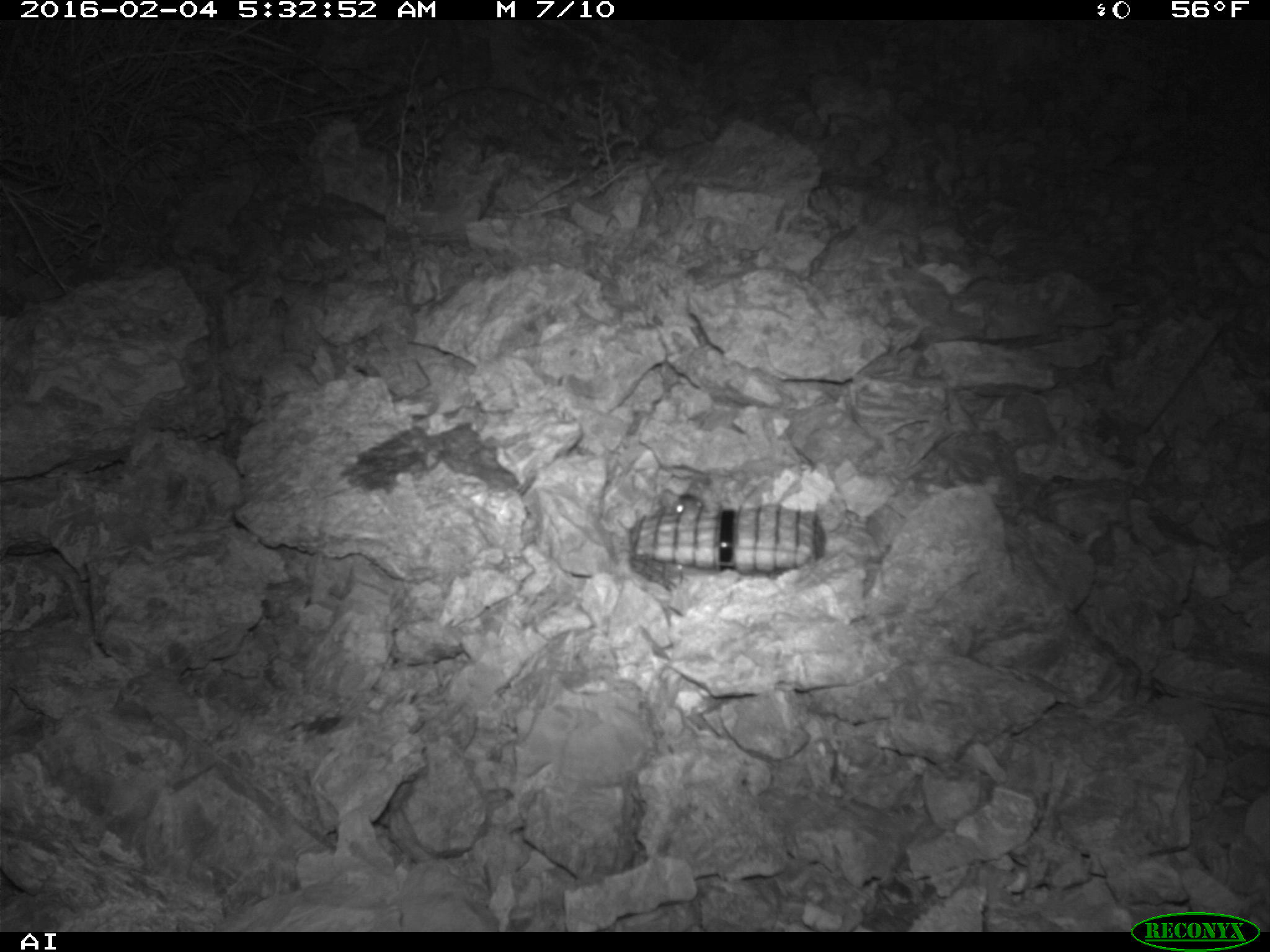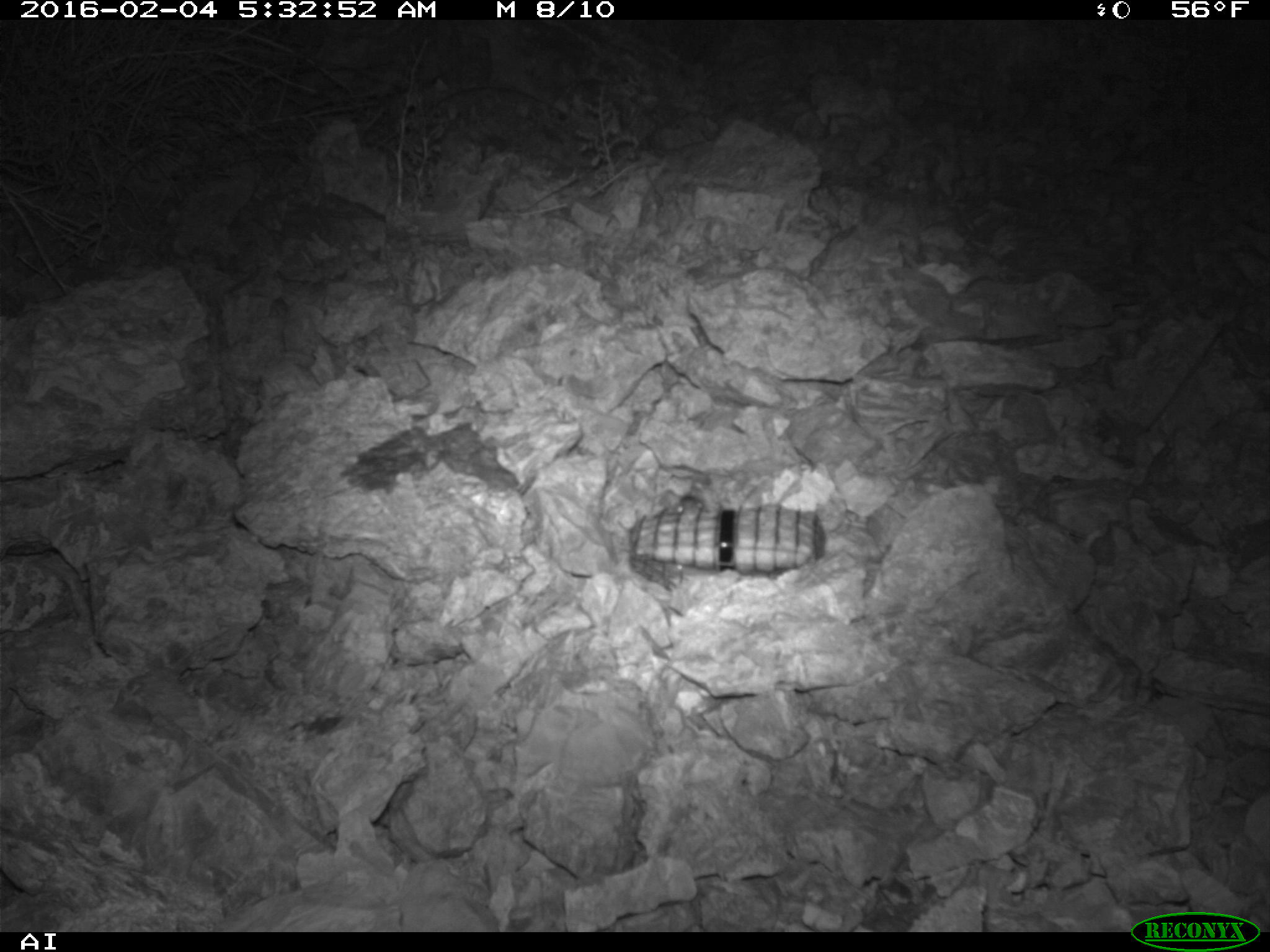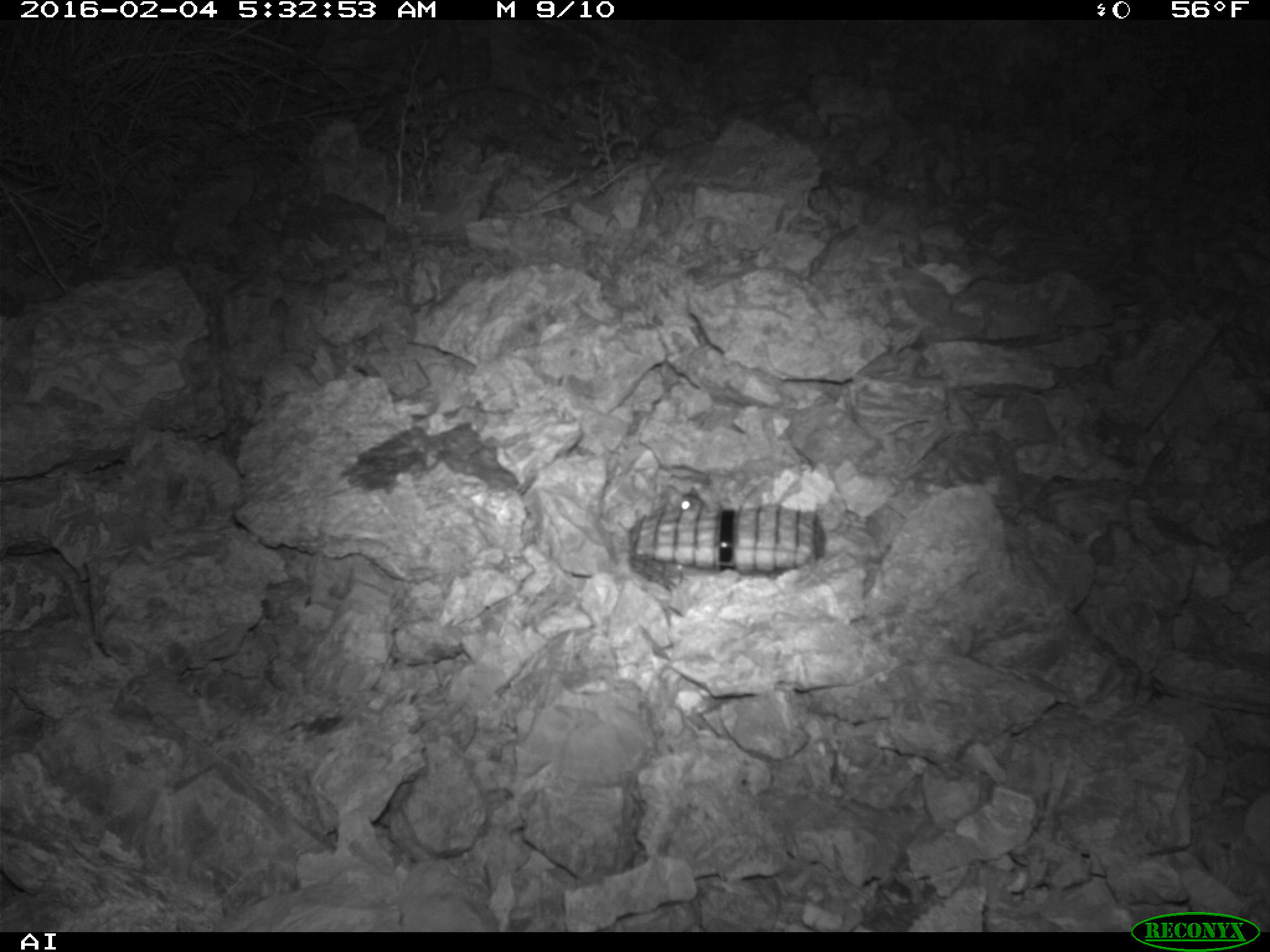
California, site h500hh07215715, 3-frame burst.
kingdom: Animalia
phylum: Chordata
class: Mammalia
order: Rodentia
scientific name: Rodentia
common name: rodent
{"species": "rodent (Rodentia)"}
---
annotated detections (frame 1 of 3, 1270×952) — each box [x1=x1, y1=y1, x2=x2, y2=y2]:
rodent: [x1=669, y1=475, x2=722, y2=518]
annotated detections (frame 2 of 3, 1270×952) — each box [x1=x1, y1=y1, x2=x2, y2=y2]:
rodent: [x1=658, y1=484, x2=708, y2=516]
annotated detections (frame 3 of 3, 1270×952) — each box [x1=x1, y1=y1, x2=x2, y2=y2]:
rodent: [x1=677, y1=483, x2=704, y2=511]